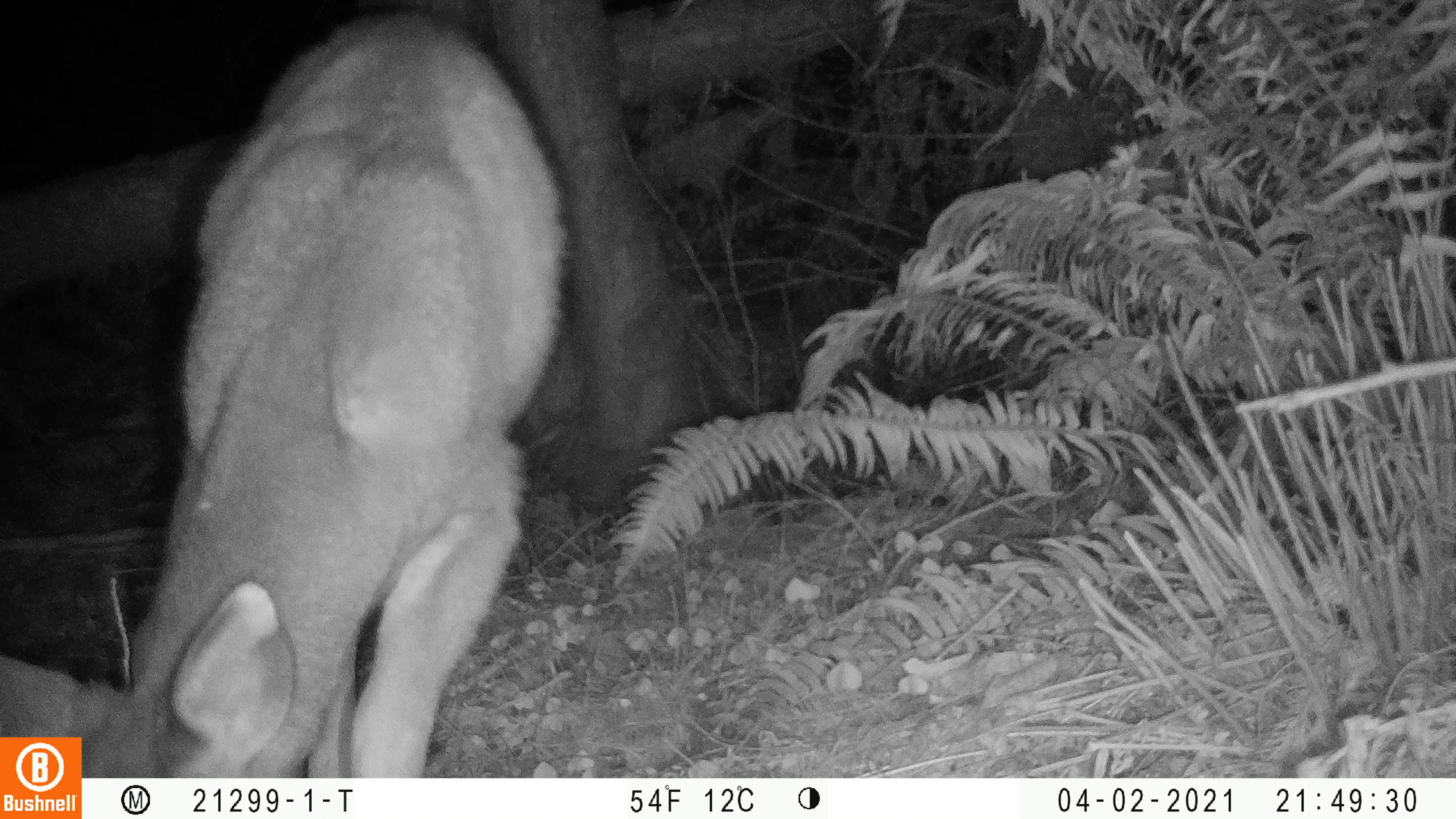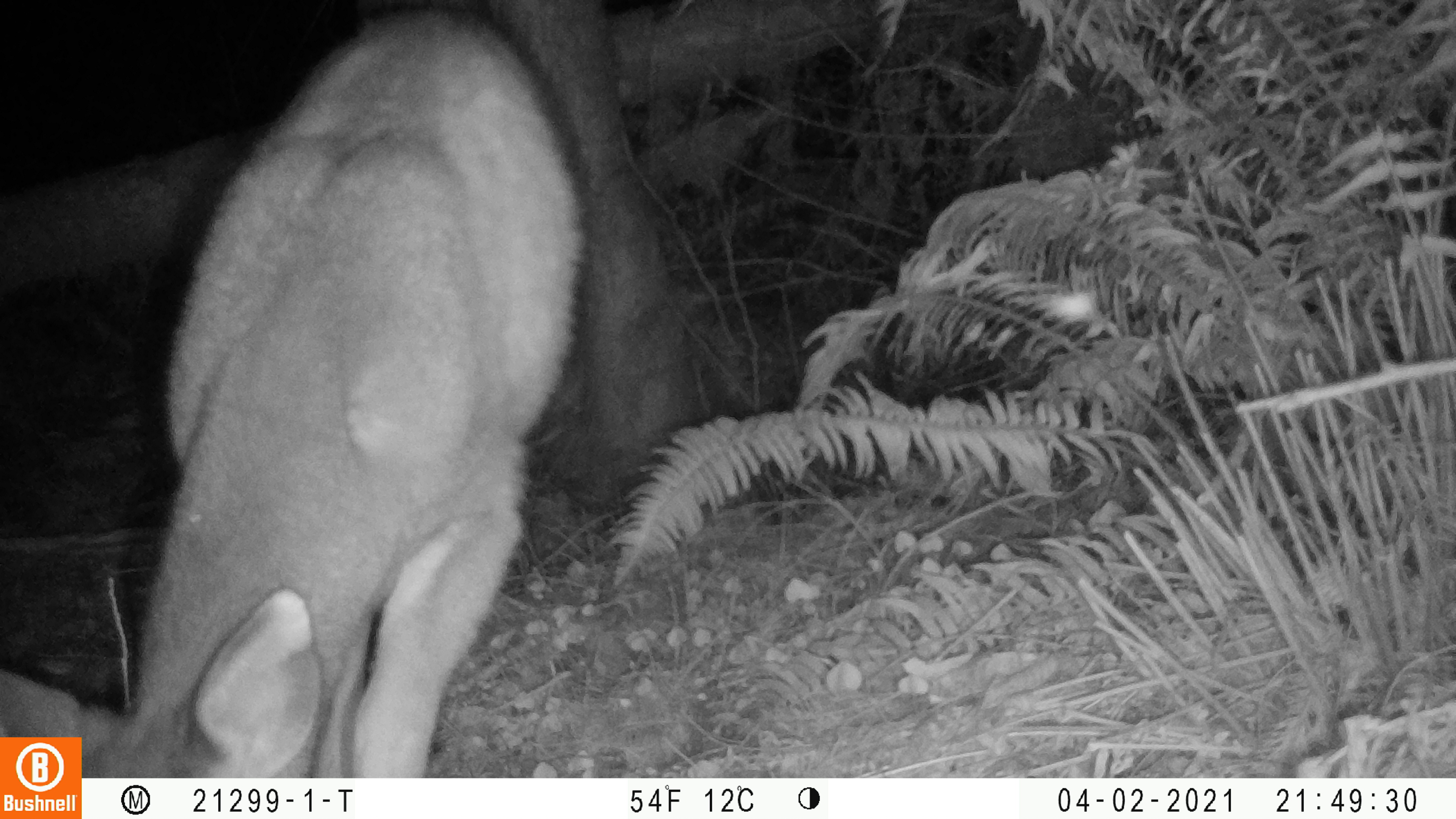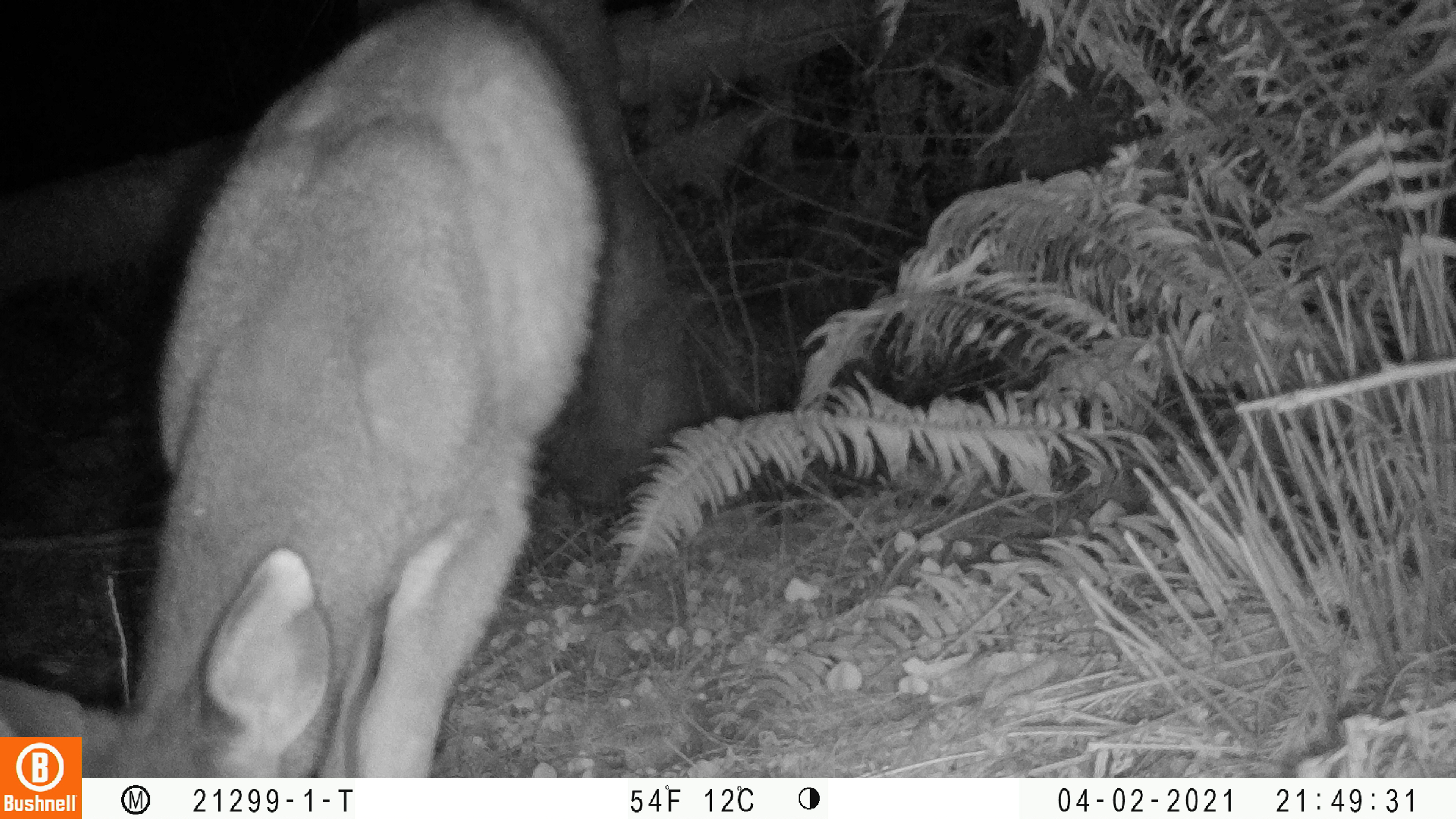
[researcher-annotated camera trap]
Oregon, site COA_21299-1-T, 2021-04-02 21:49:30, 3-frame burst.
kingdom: Animalia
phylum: Chordata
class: Mammalia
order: Artiodactyla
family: Cervidae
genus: Odocoileus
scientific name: Odocoileus hemionus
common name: black-tailed deer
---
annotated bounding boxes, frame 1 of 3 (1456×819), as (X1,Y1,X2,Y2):
black-tailed deer: (1,6,585,734)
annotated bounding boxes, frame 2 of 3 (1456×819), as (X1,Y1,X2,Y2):
black-tailed deer: (4,8,589,732)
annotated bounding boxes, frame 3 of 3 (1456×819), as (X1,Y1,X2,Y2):
black-tailed deer: (85,4,610,773)